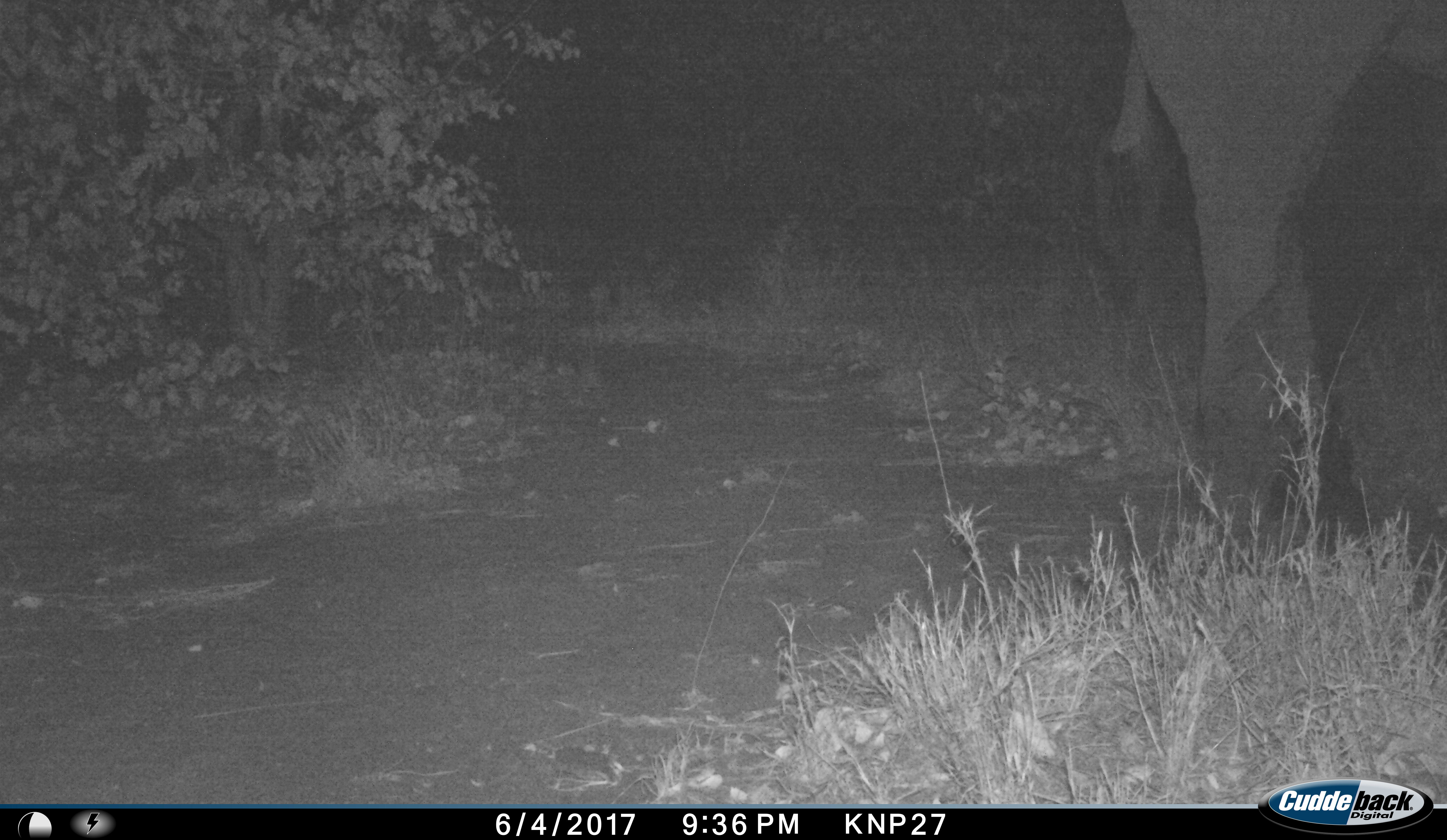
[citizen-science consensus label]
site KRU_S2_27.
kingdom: Animalia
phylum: Chordata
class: Mammalia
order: Proboscidea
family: Elephantidae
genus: Loxodonta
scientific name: Loxodonta africana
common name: african bush elephant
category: elephant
Elephant (african bush elephant) (Loxodonta africana), count 1. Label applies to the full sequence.